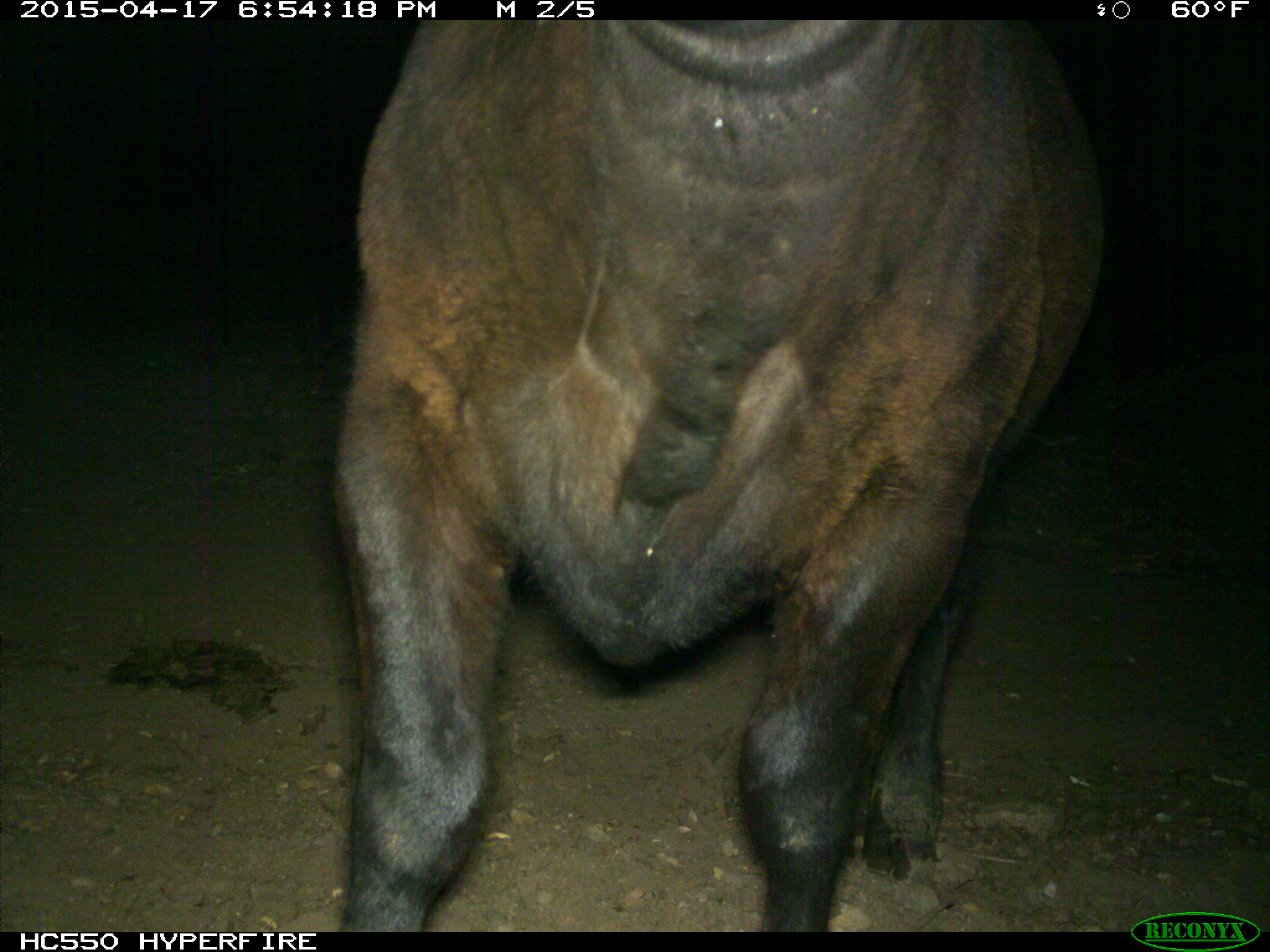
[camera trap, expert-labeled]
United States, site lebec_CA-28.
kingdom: Animalia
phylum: Chordata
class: Mammalia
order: Artiodactyla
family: Bovidae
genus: Bos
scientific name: Bos taurus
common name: domestic cow